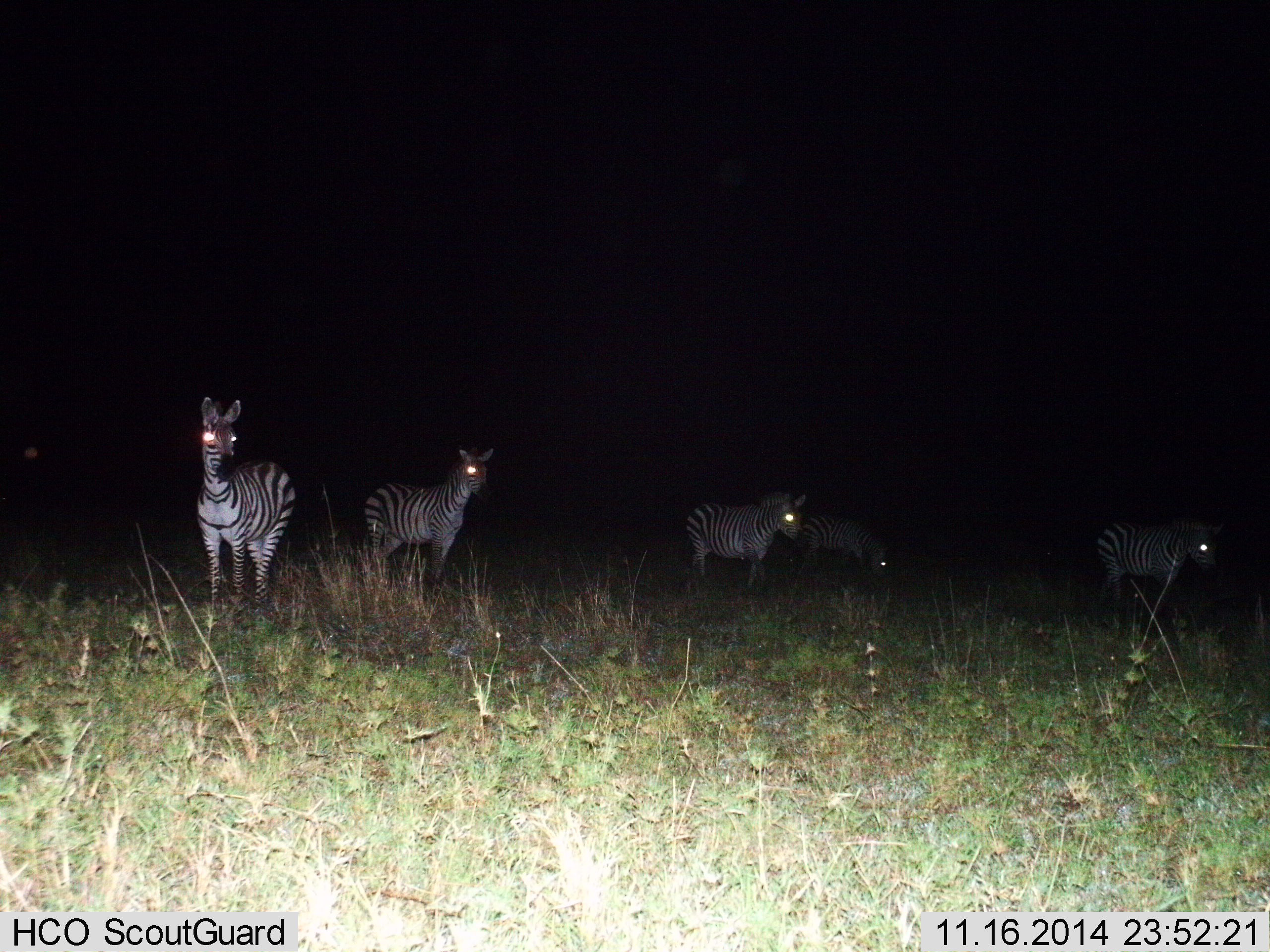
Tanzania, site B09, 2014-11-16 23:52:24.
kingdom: Animalia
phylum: Chordata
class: Mammalia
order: Perissodactyla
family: Equidae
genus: Equus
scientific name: Equus quagga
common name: plains zebra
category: zebra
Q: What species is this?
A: Zebra (plains zebra) (Equus quagga).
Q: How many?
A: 5.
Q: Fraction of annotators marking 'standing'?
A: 100%.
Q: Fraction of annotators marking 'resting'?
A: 0%.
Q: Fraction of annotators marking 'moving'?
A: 30%.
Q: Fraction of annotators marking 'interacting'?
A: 0%.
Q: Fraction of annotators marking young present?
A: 0%.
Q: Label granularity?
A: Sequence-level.